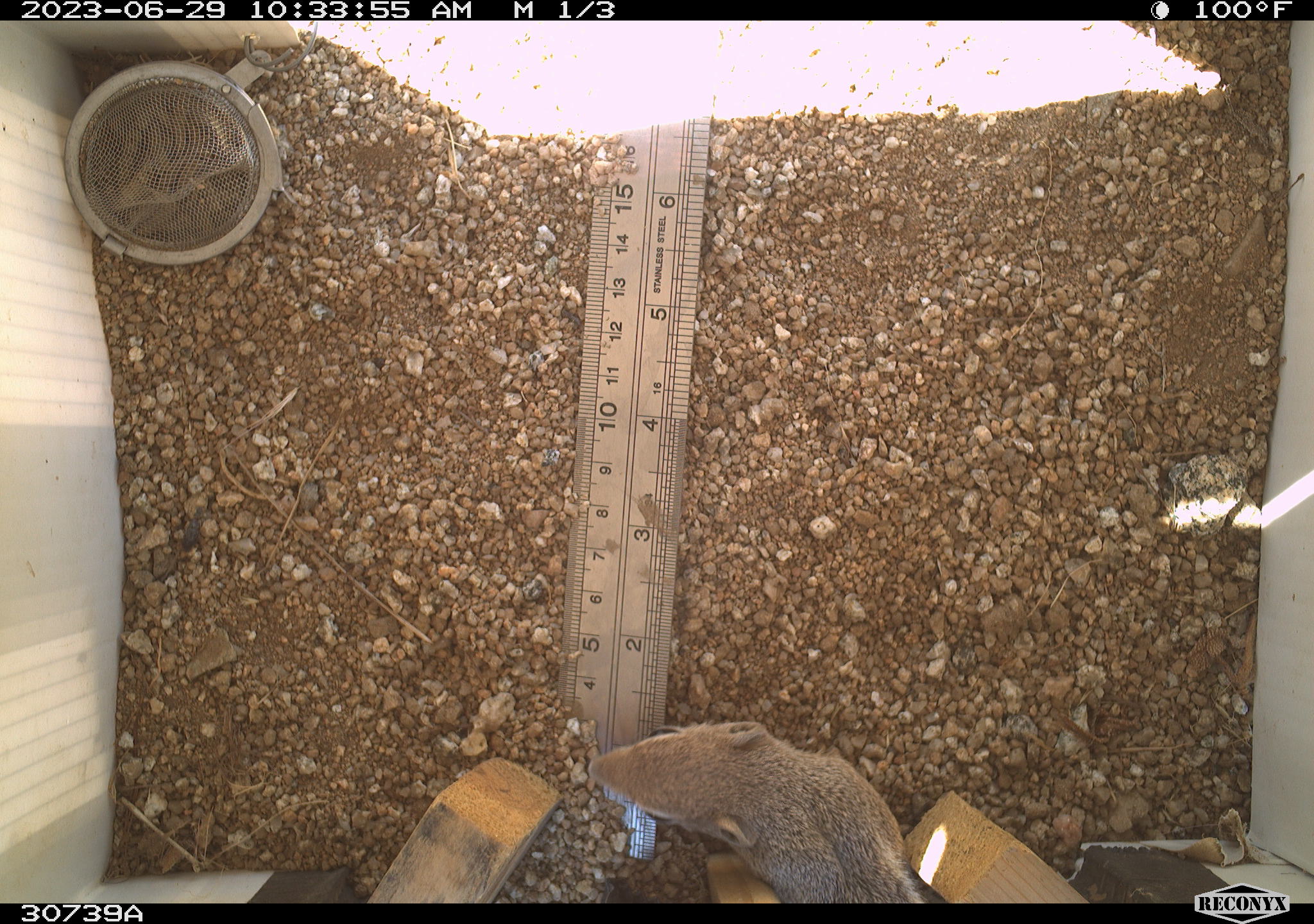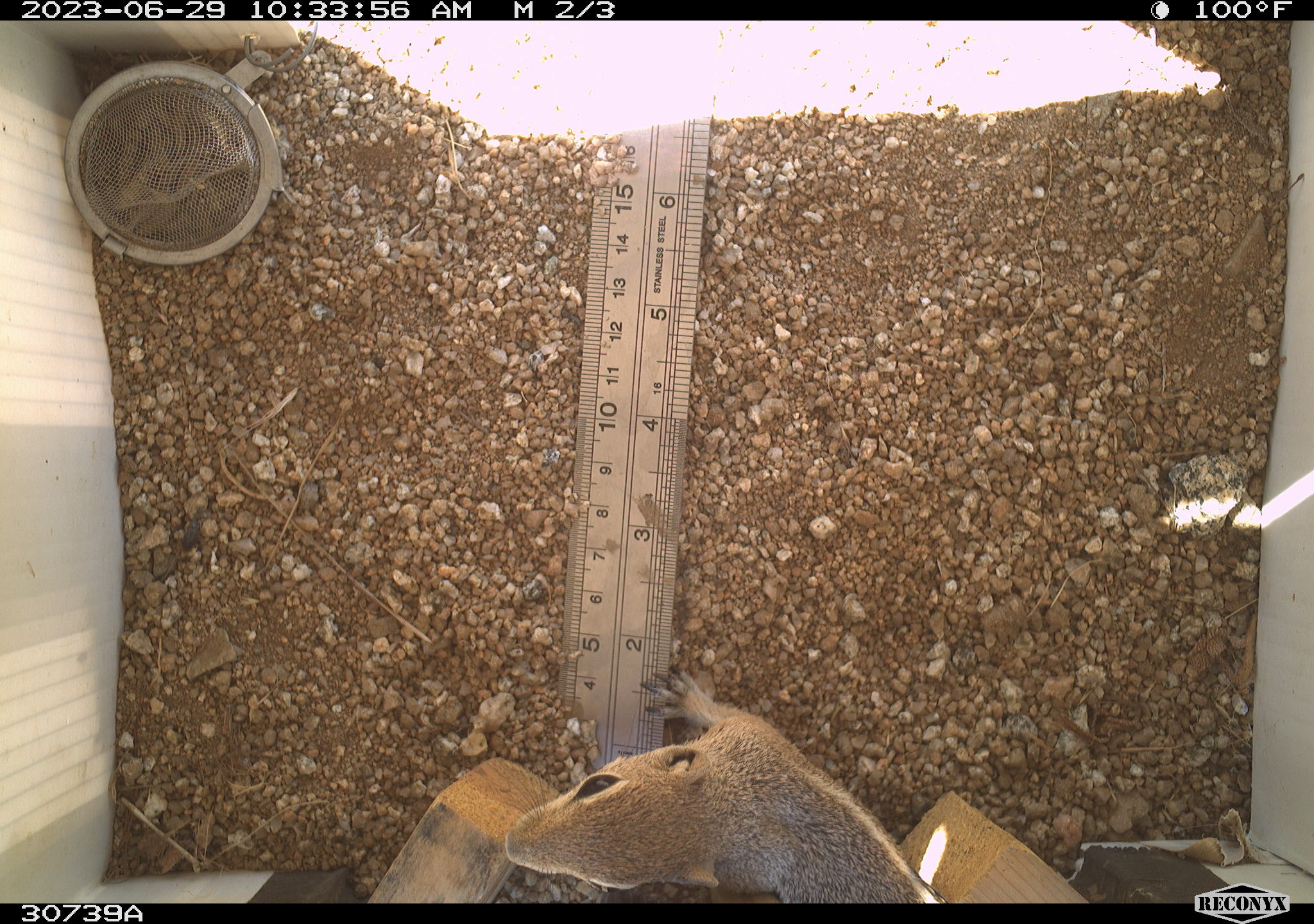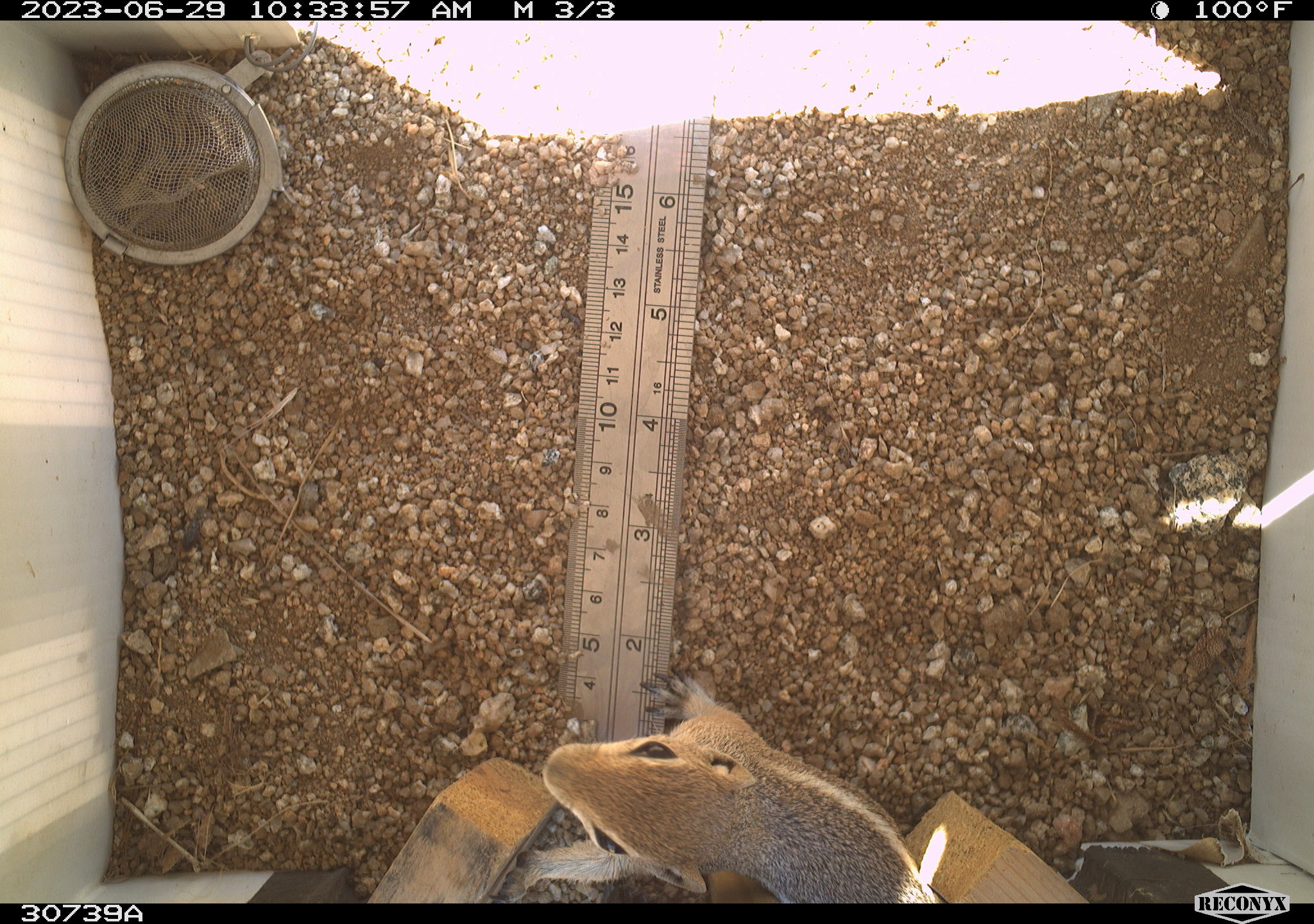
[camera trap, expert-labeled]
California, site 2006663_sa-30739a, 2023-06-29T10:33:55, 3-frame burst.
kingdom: Animalia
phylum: Chordata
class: Mammalia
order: Rodentia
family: Sciuridae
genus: Ammospermophilus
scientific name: Ammospermophilus leucurus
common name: white-tailed antelope squirrel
White-tailed antelope squirrel (Ammospermophilus leucurus).